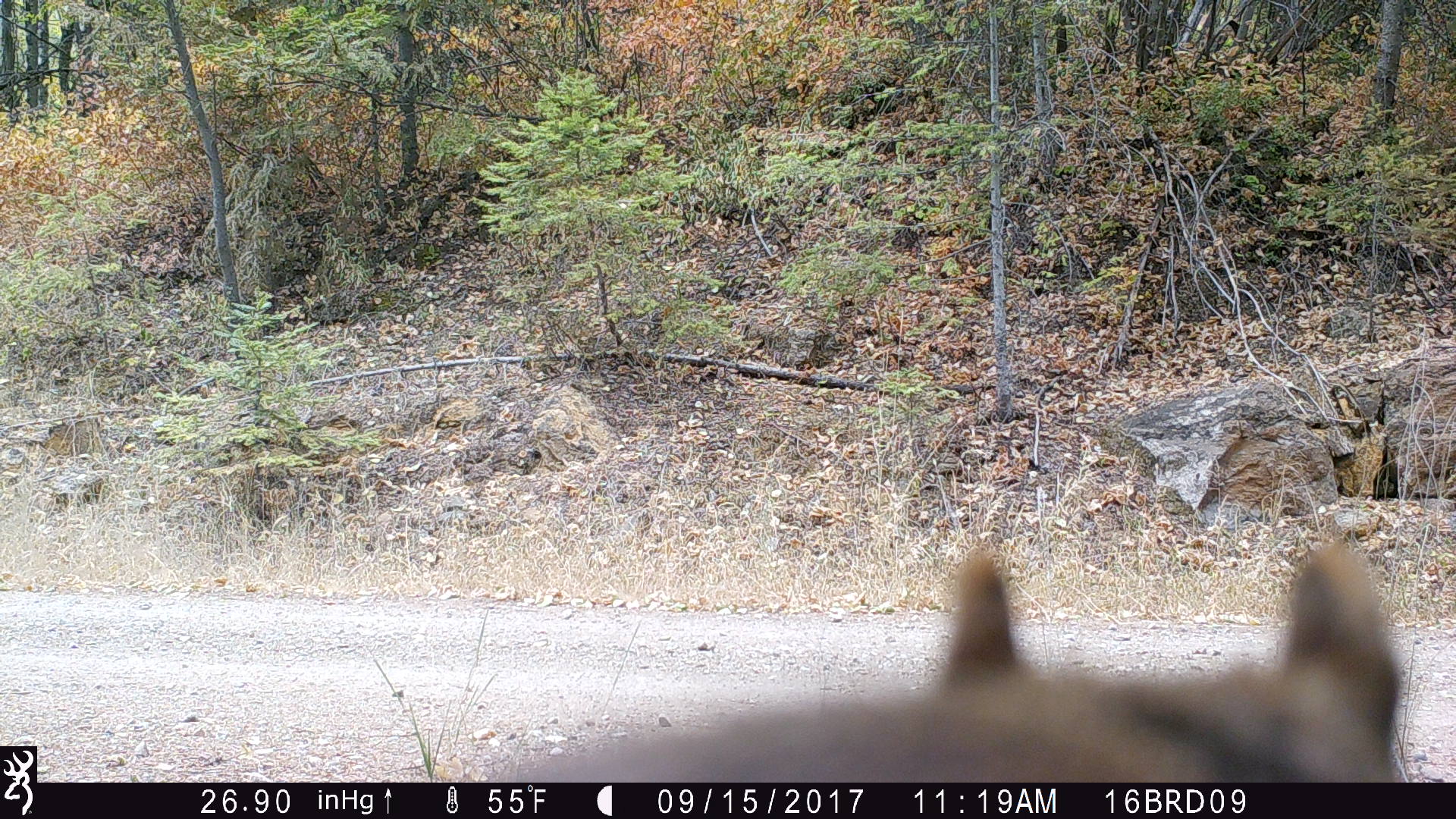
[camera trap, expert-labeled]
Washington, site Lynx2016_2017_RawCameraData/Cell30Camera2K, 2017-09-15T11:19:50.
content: unidentified animal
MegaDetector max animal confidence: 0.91